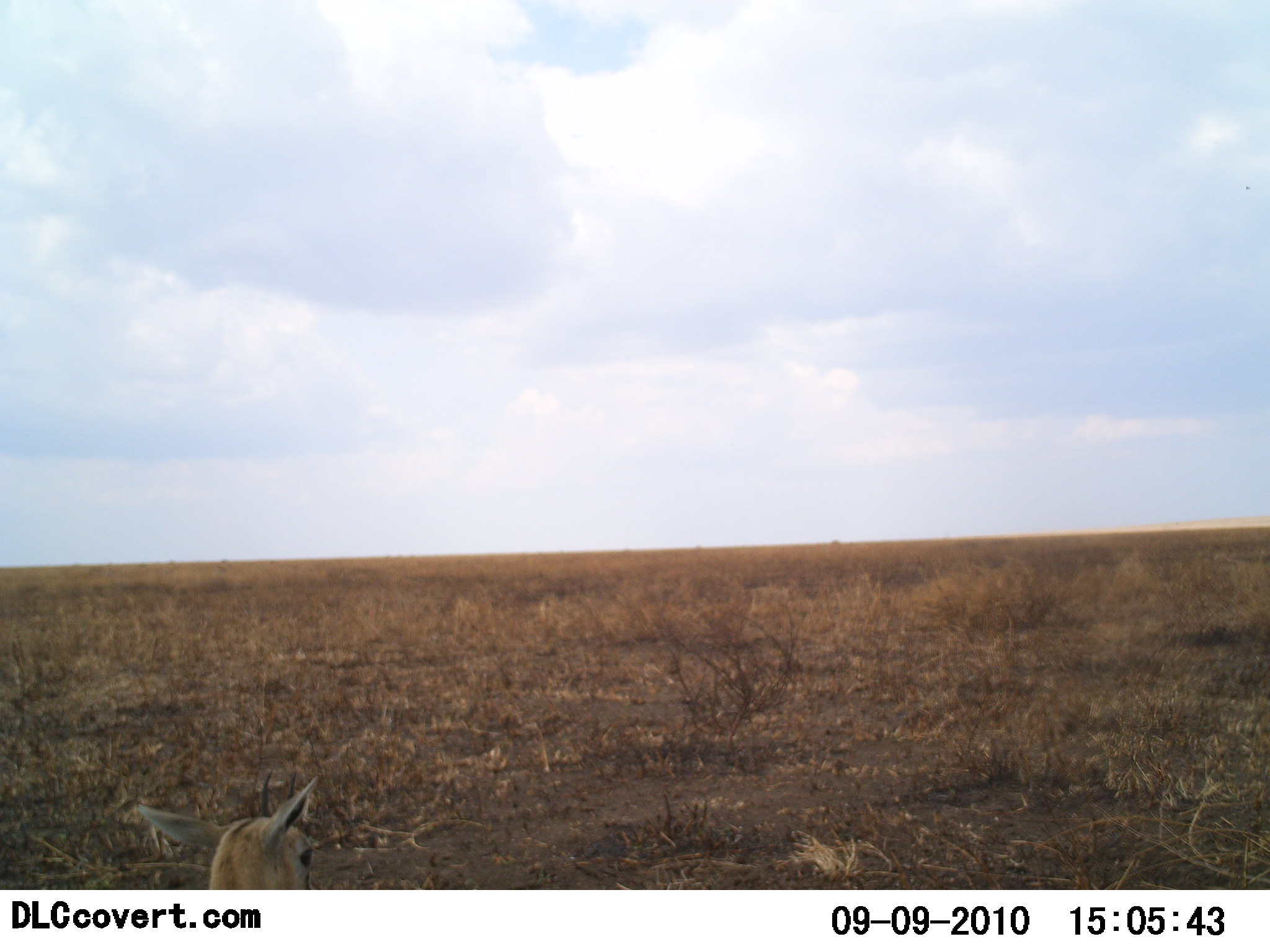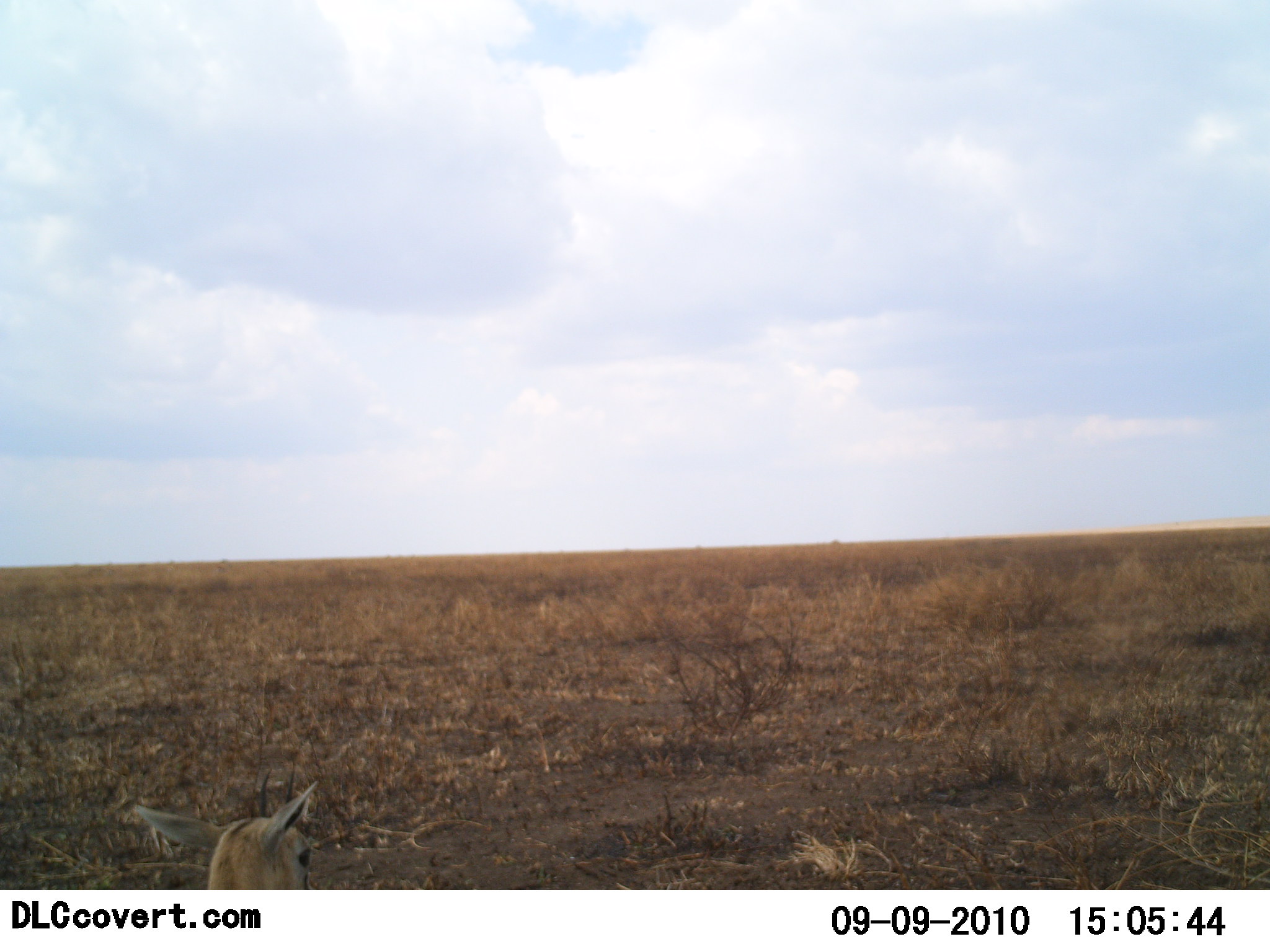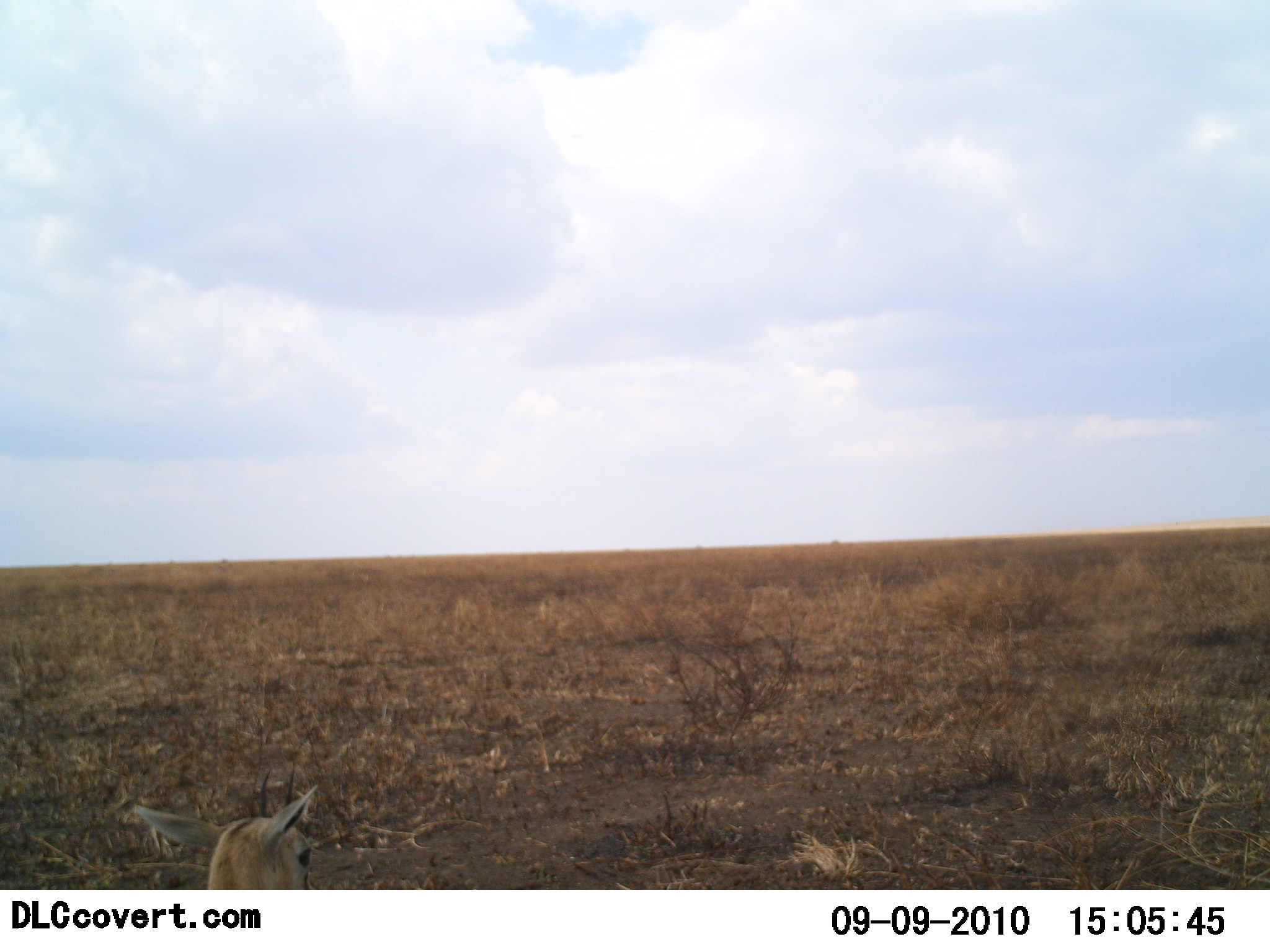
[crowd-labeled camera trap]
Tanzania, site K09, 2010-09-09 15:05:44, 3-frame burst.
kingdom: Animalia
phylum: Chordata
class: Mammalia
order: Artiodactyla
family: Bovidae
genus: Eudorcas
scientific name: Eudorcas thomsonii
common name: thomson's gazelle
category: gazellethomsons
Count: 1.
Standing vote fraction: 42%.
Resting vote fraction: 67%.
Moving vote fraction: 0%.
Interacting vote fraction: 0%.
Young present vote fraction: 0%.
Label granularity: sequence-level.